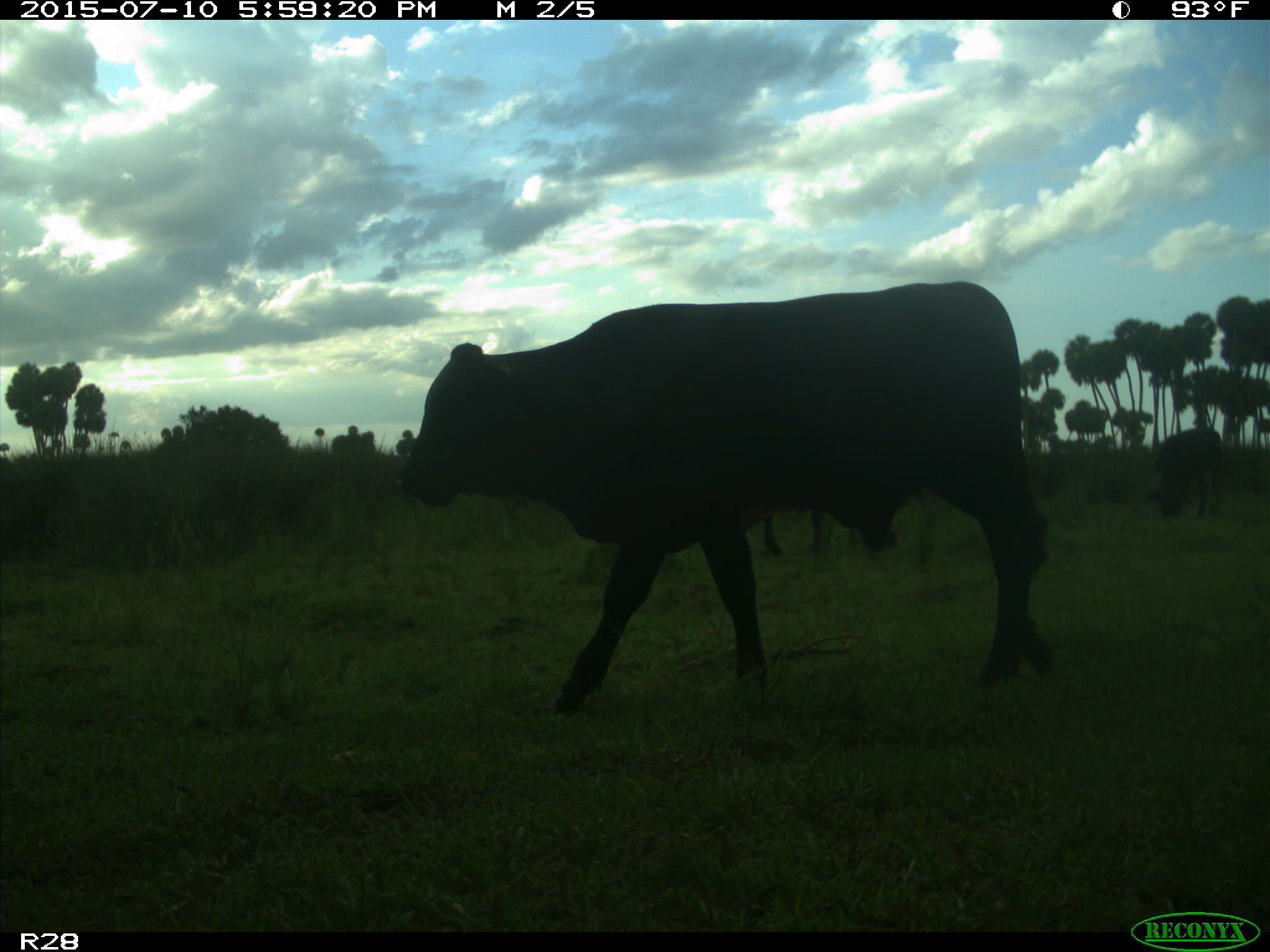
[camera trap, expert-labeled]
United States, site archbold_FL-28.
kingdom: Animalia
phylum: Chordata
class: Mammalia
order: Artiodactyla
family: Bovidae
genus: Bos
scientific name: Bos taurus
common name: domestic cow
Bos taurus (domestic cow).